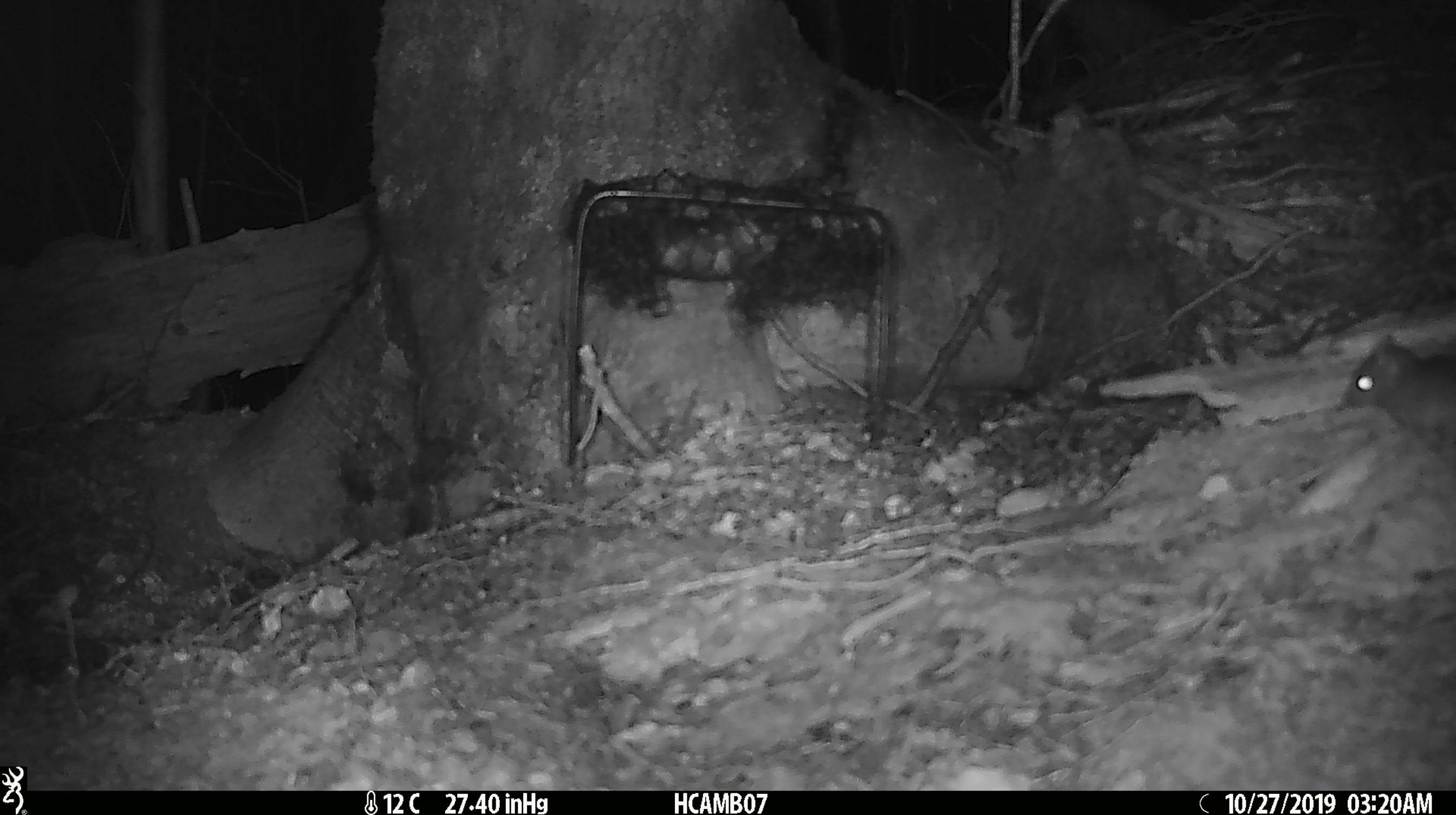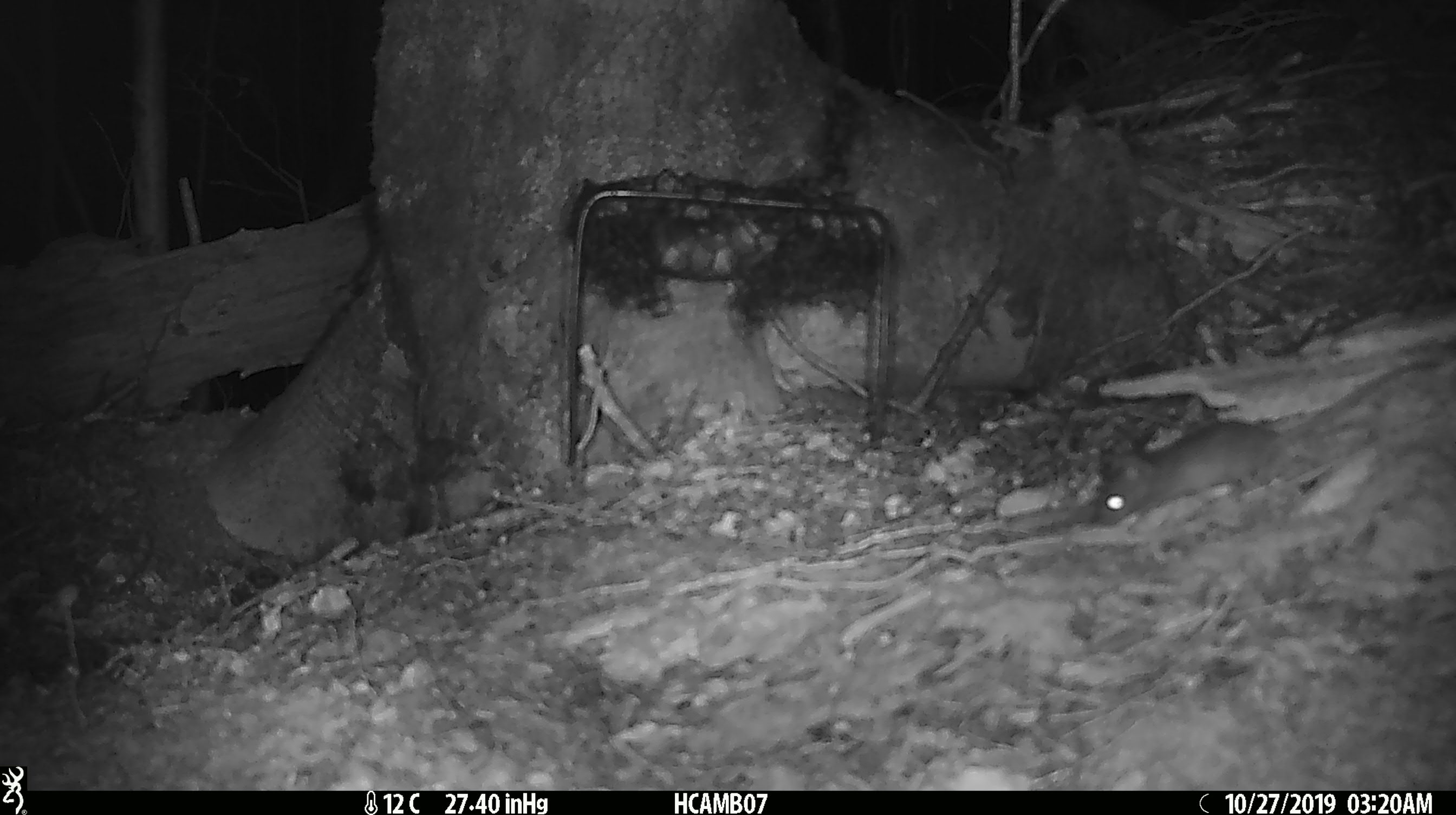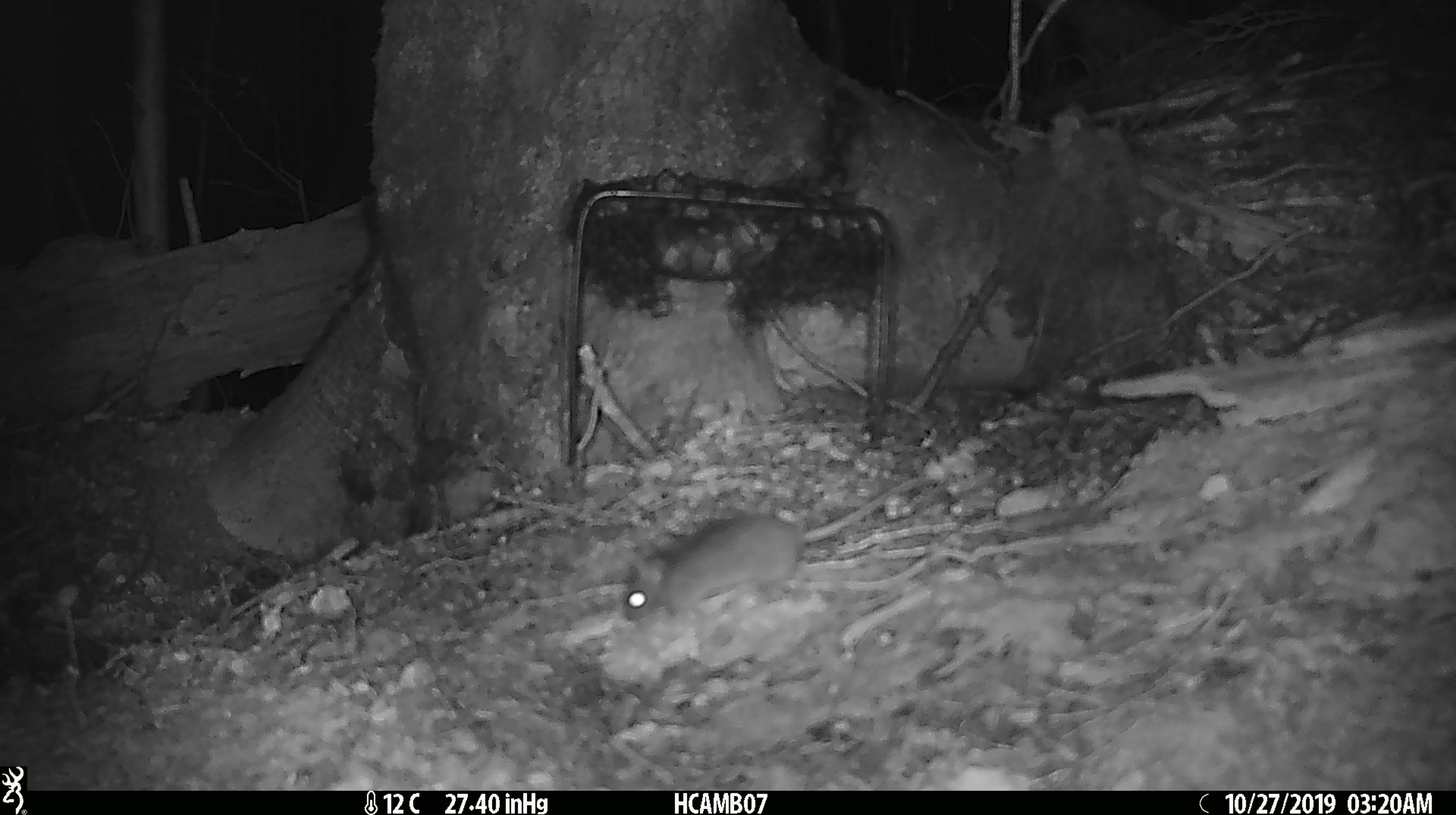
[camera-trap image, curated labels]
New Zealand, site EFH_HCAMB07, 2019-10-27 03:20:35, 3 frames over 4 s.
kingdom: Animalia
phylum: Chordata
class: Mammalia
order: Rodentia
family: Muridae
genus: Mus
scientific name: Mus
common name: mouse